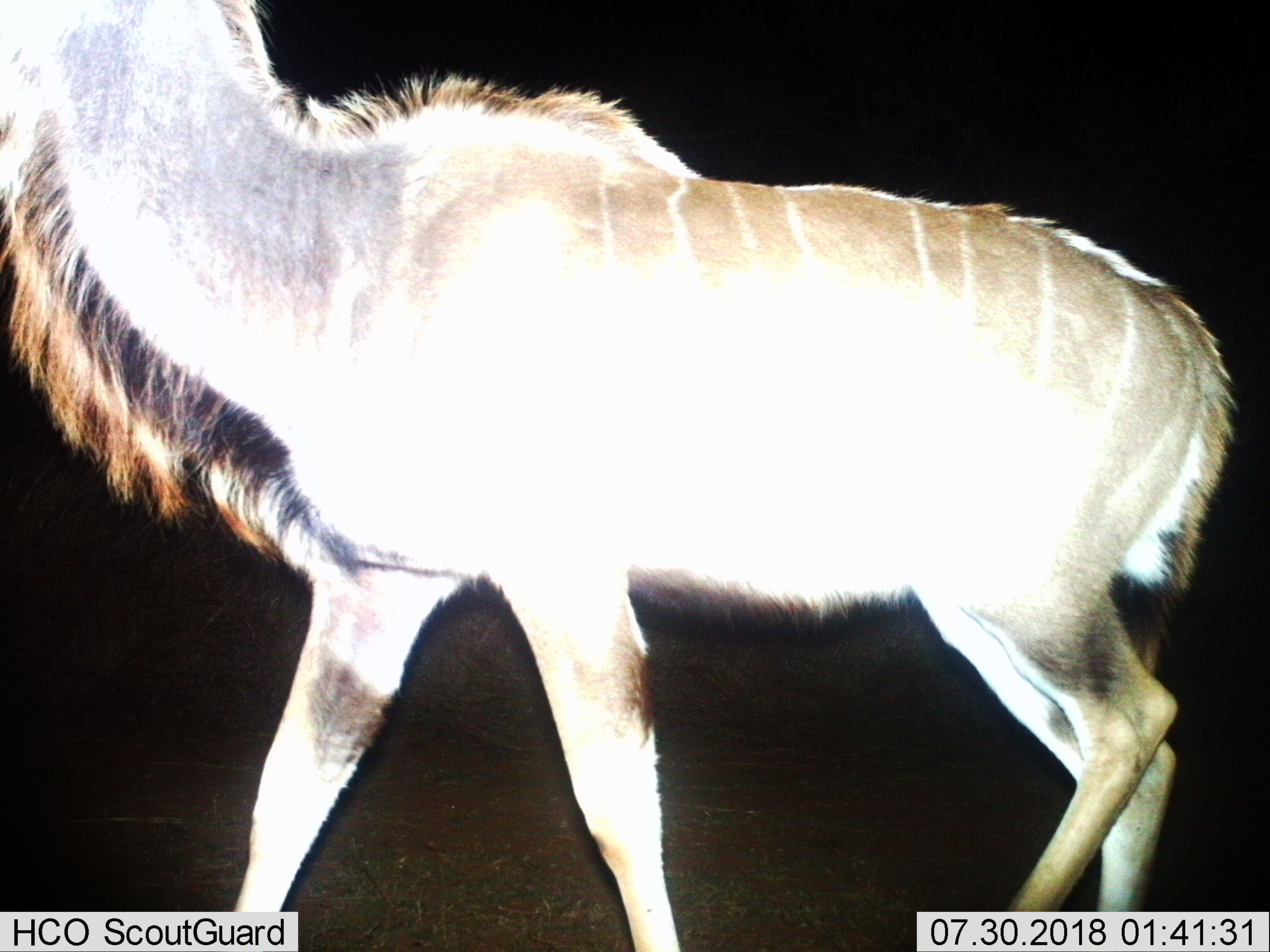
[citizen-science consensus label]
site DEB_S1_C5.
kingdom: Animalia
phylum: Chordata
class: Mammalia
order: Artiodactyla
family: Bovidae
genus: Tragelaphus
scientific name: Tragelaphus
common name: kudu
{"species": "kudu (Tragelaphus)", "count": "1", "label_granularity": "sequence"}